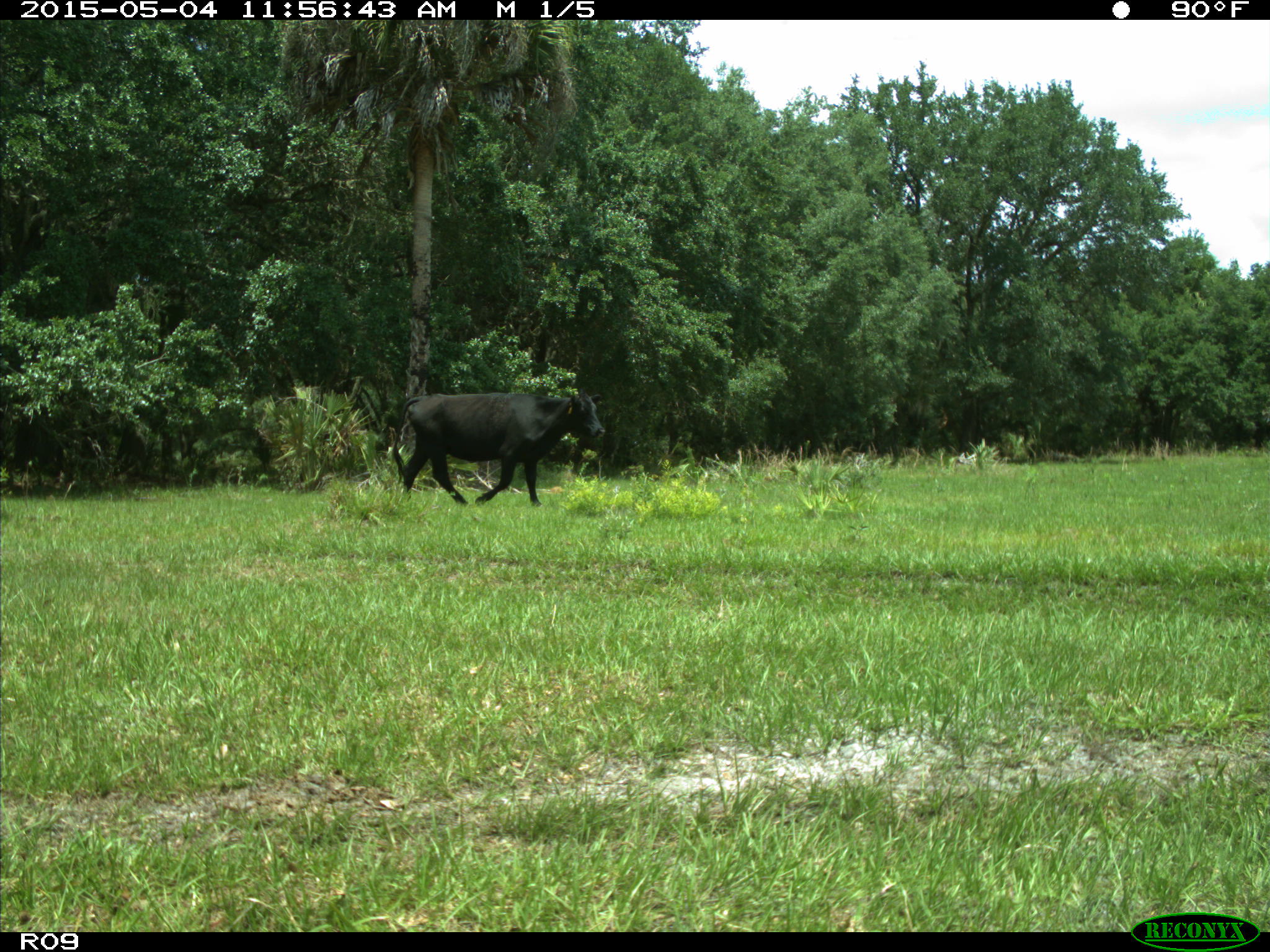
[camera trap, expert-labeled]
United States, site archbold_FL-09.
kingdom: Animalia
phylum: Chordata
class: Mammalia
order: Artiodactyla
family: Bovidae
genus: Bos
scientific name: Bos taurus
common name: domestic cow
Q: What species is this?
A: Bos taurus (domestic cow).